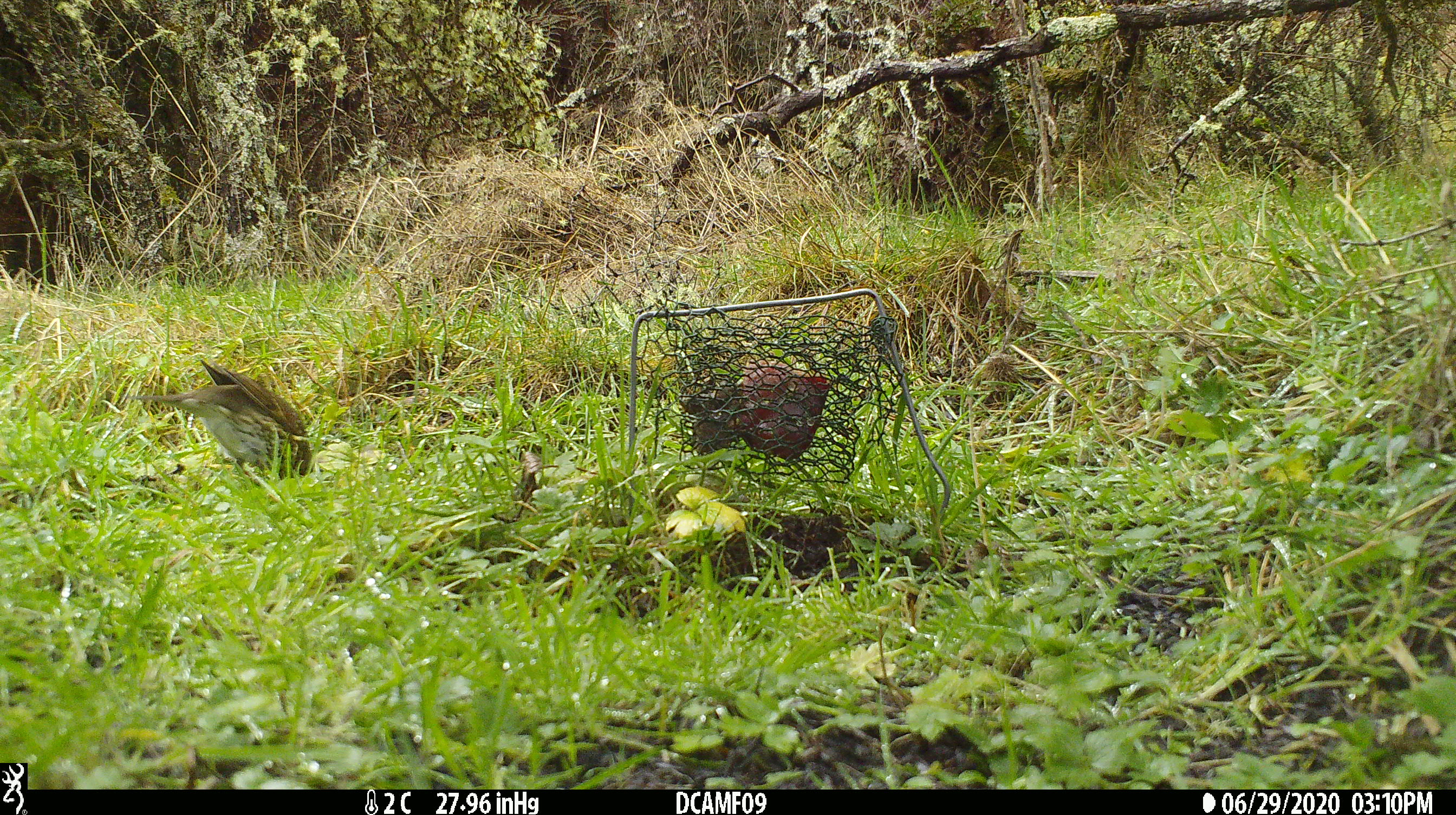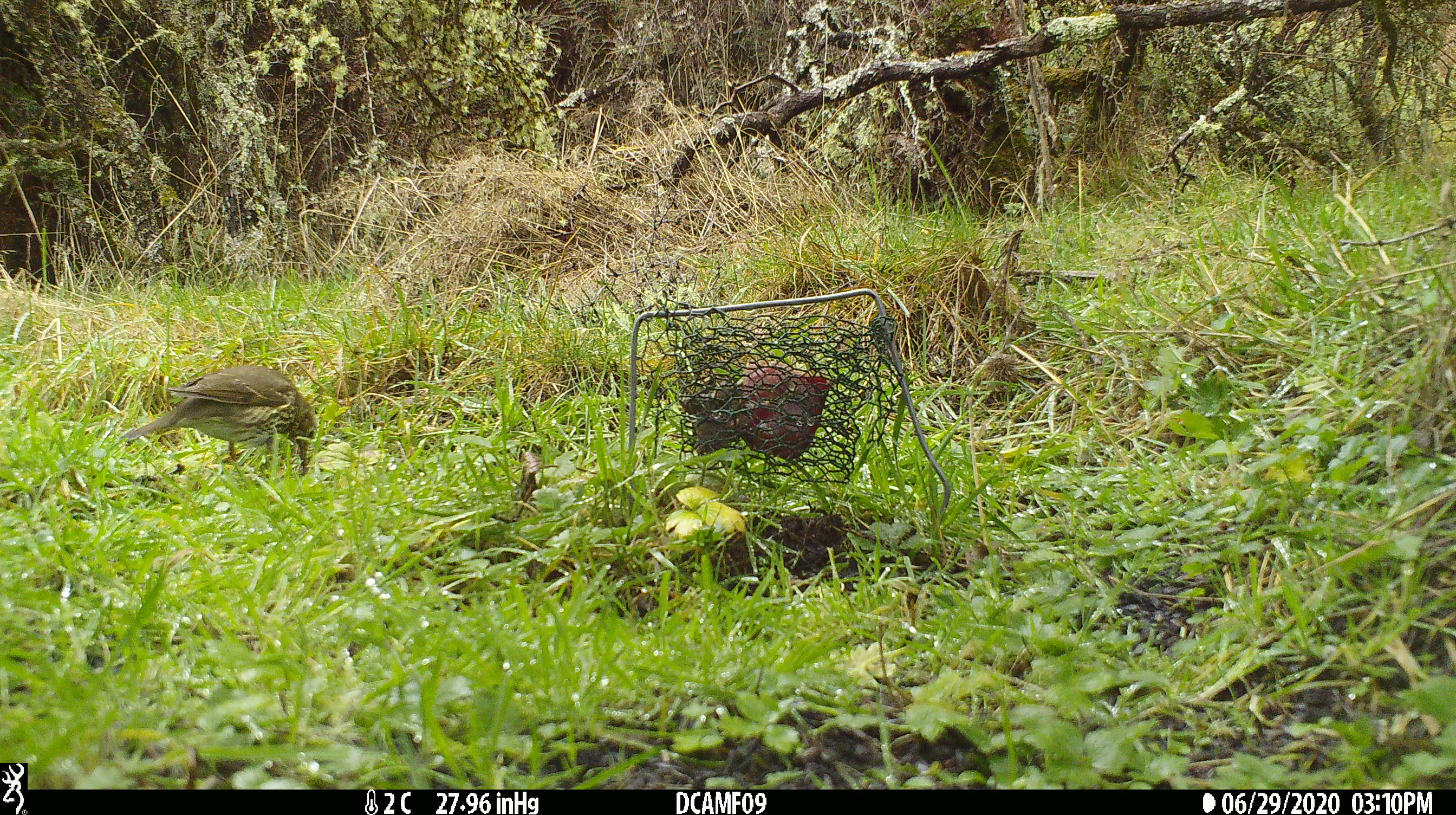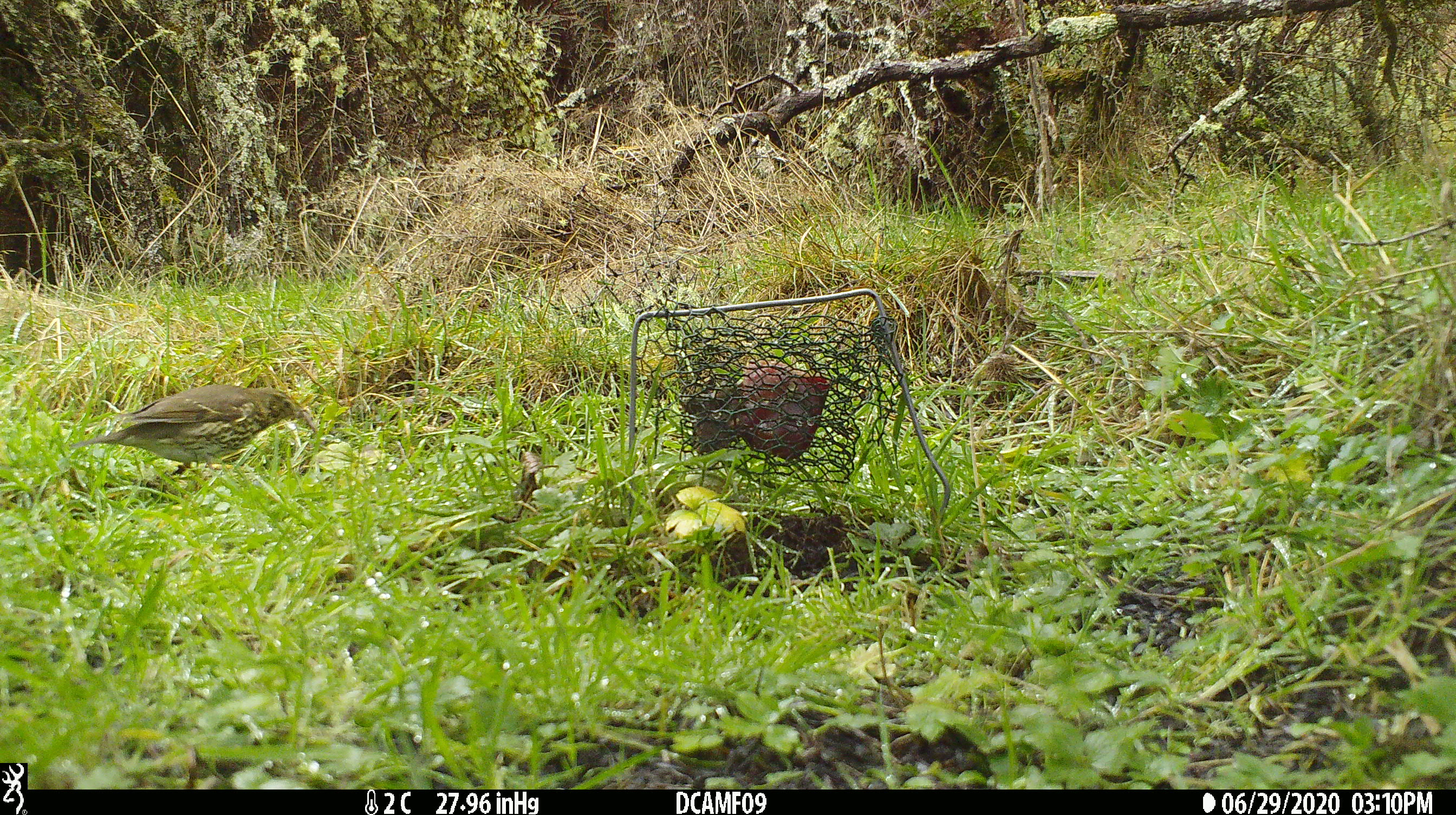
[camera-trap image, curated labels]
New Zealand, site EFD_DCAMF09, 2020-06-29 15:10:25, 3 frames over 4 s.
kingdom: Animalia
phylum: Chordata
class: Aves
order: Passeriformes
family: Turdidae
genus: Turdus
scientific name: Turdus philomelos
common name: song thrush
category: thrush